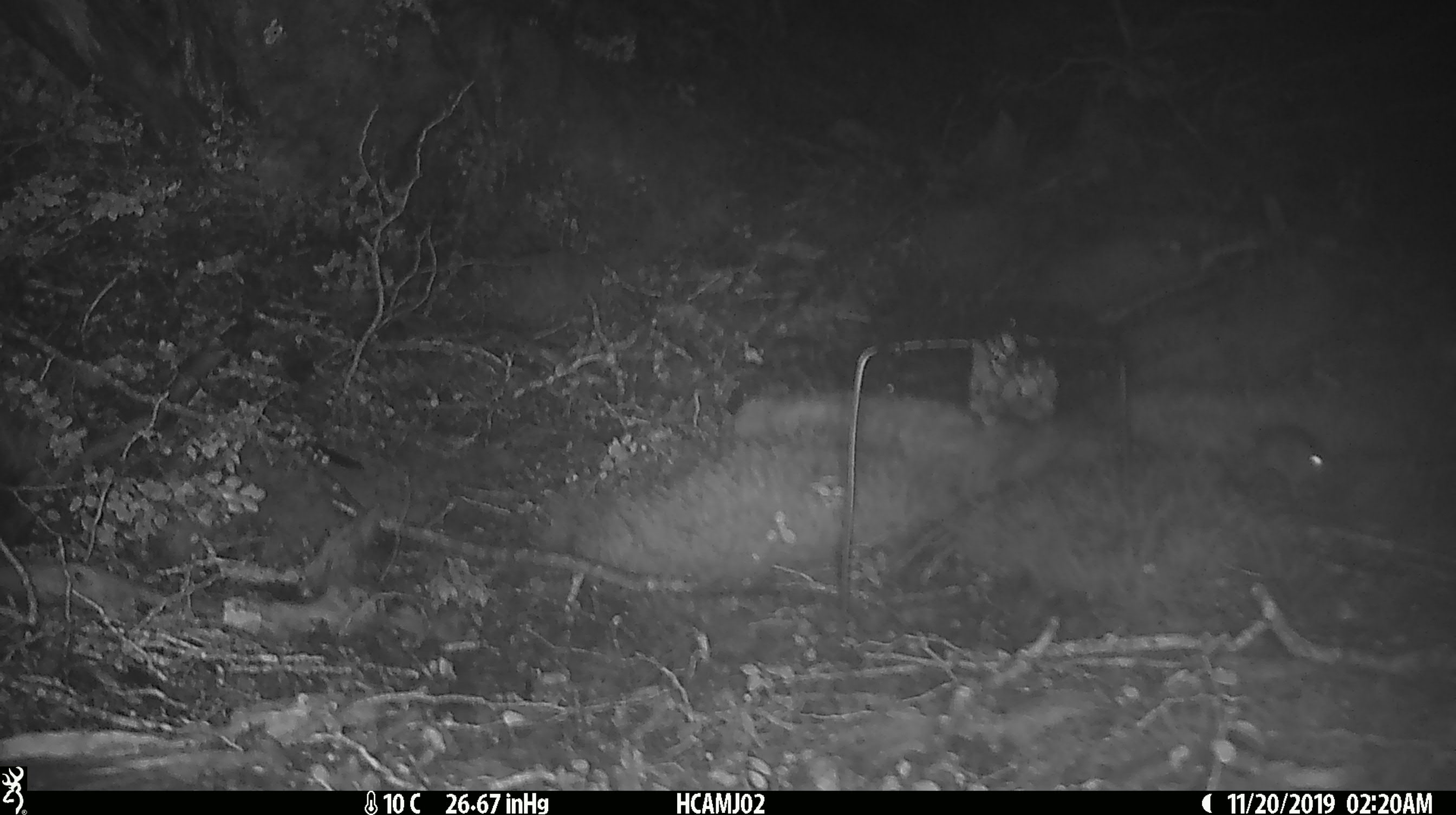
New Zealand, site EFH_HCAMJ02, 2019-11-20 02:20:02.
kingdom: Animalia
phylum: Chordata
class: Mammalia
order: Rodentia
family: Muridae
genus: Mus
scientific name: Mus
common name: mouse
Mouse (Mus).